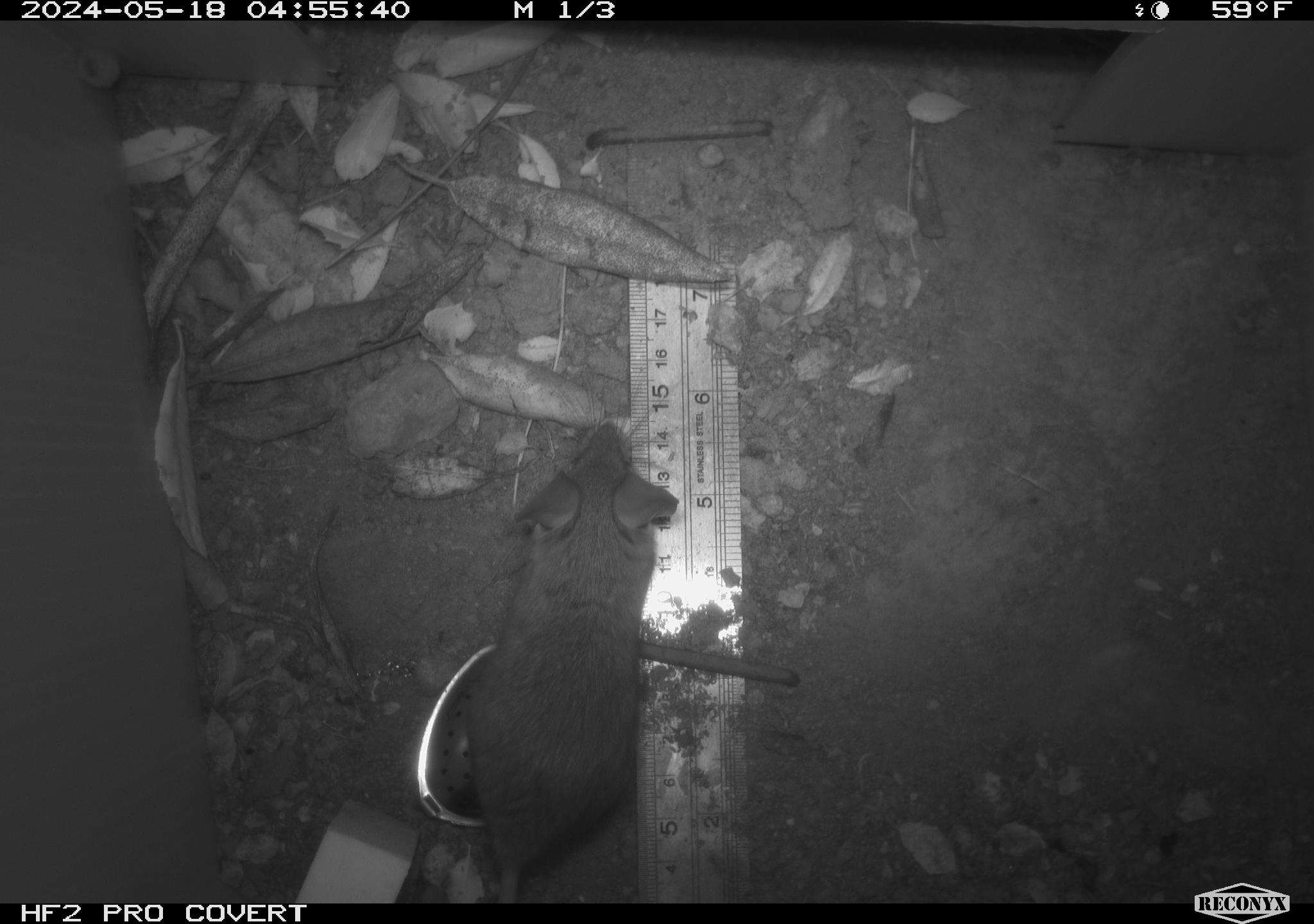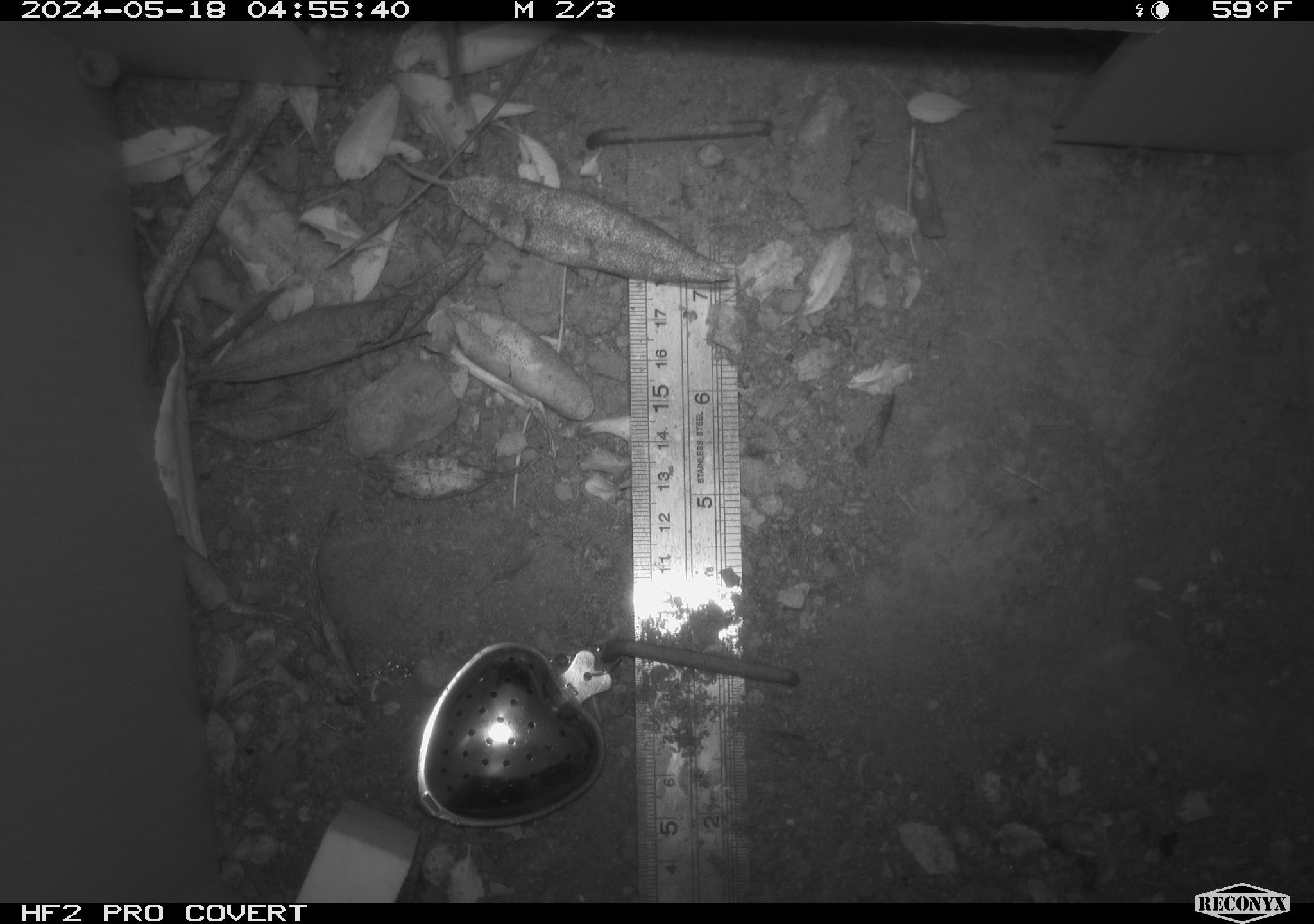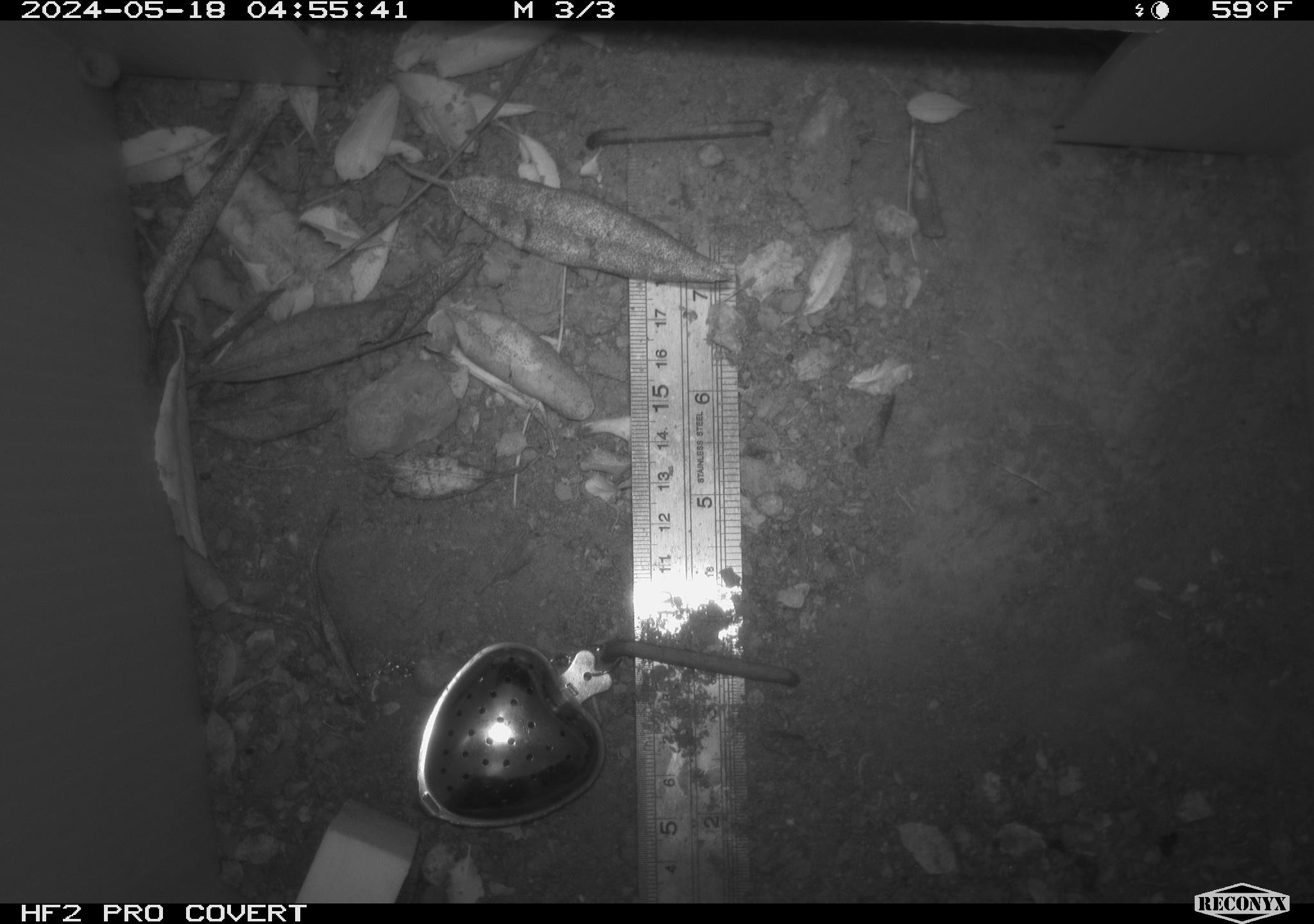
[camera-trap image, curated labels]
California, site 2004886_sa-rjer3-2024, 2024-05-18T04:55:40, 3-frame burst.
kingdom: Animalia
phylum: Chordata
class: Mammalia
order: Rodentia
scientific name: Rodentia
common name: mouse species